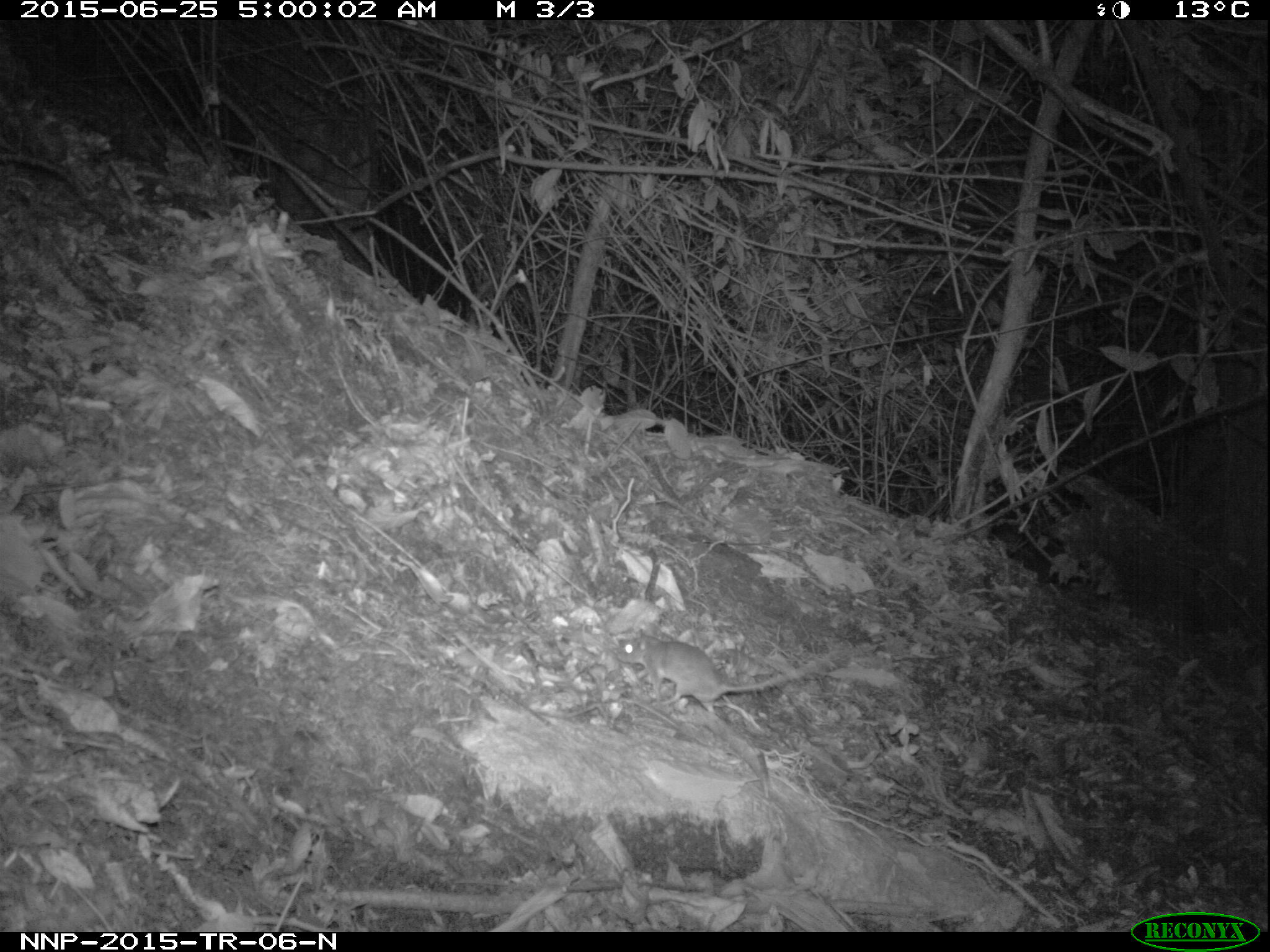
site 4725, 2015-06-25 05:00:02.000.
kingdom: Animalia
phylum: Chordata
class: Mammalia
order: Rodentia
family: Nesomyidae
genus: Cricetomys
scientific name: Cricetomys gambianus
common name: african giant pouched rat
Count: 1.